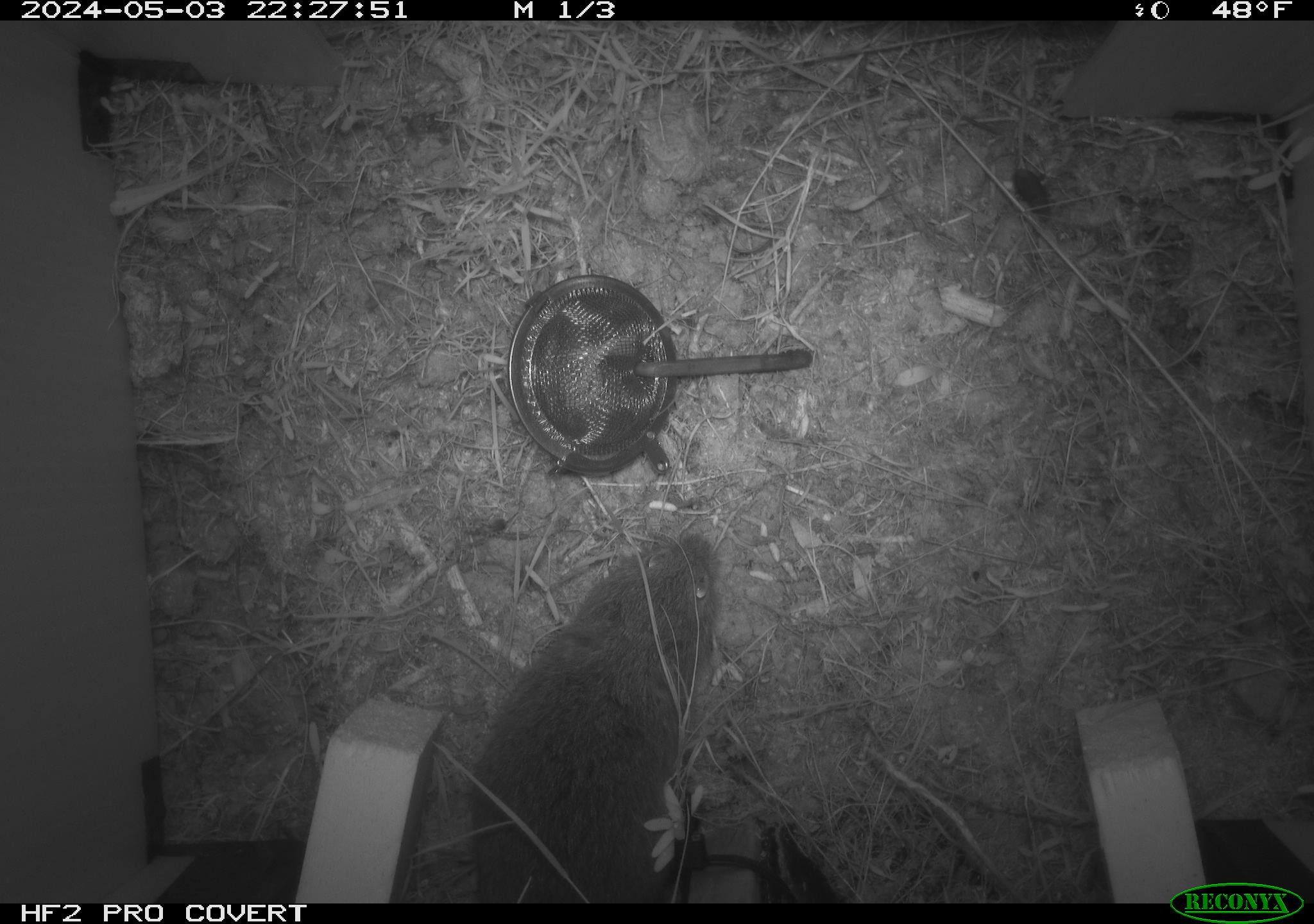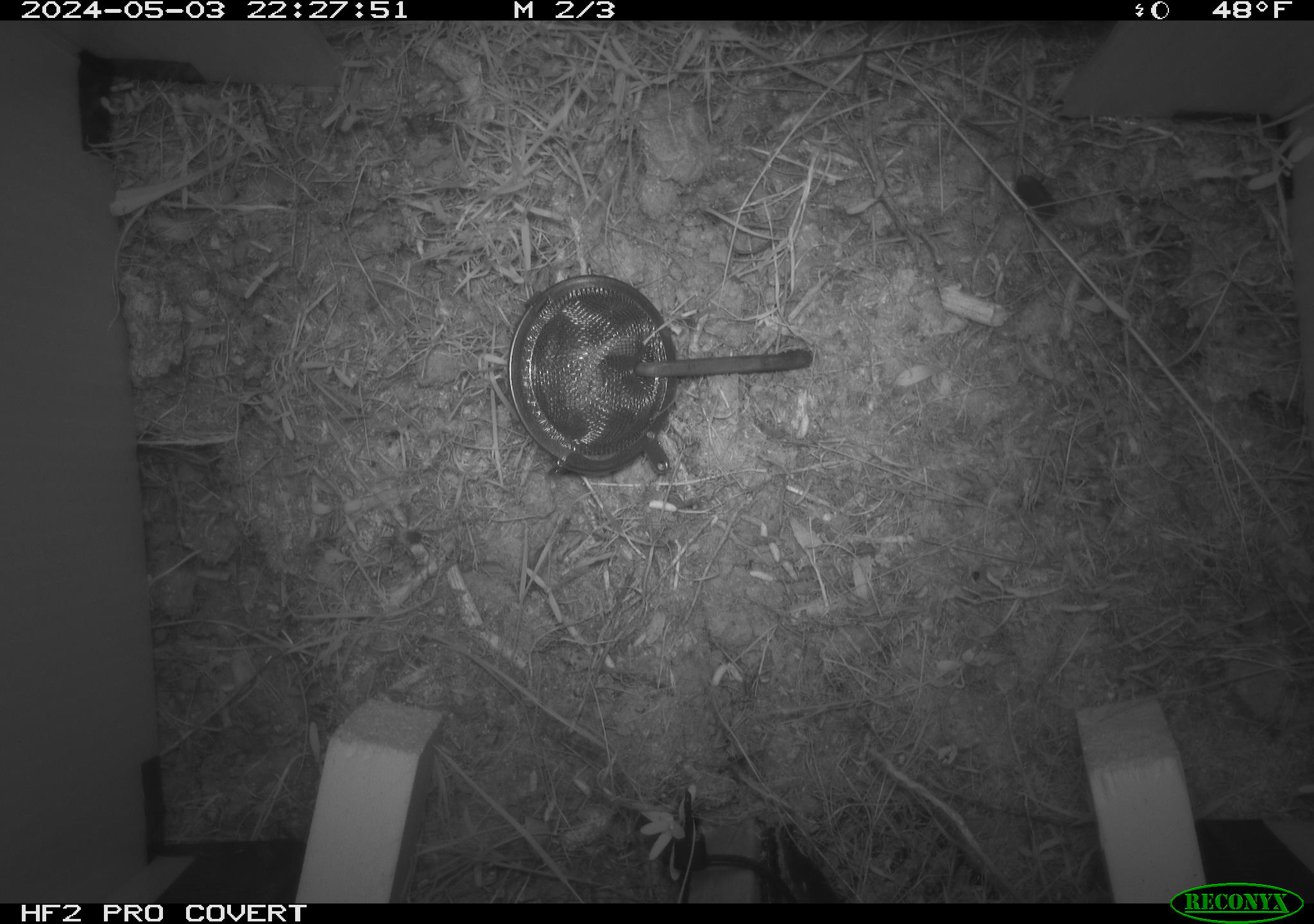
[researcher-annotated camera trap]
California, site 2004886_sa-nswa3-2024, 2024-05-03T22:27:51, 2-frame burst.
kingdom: Animalia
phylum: Chordata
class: Mammalia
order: Rodentia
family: Cricetidae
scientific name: Arvicolinae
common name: voles, lemmings, and muskrats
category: arvicolinae subfamily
Arvicolinae subfamily (voles, lemmings, and muskrats) (Arvicolinae).